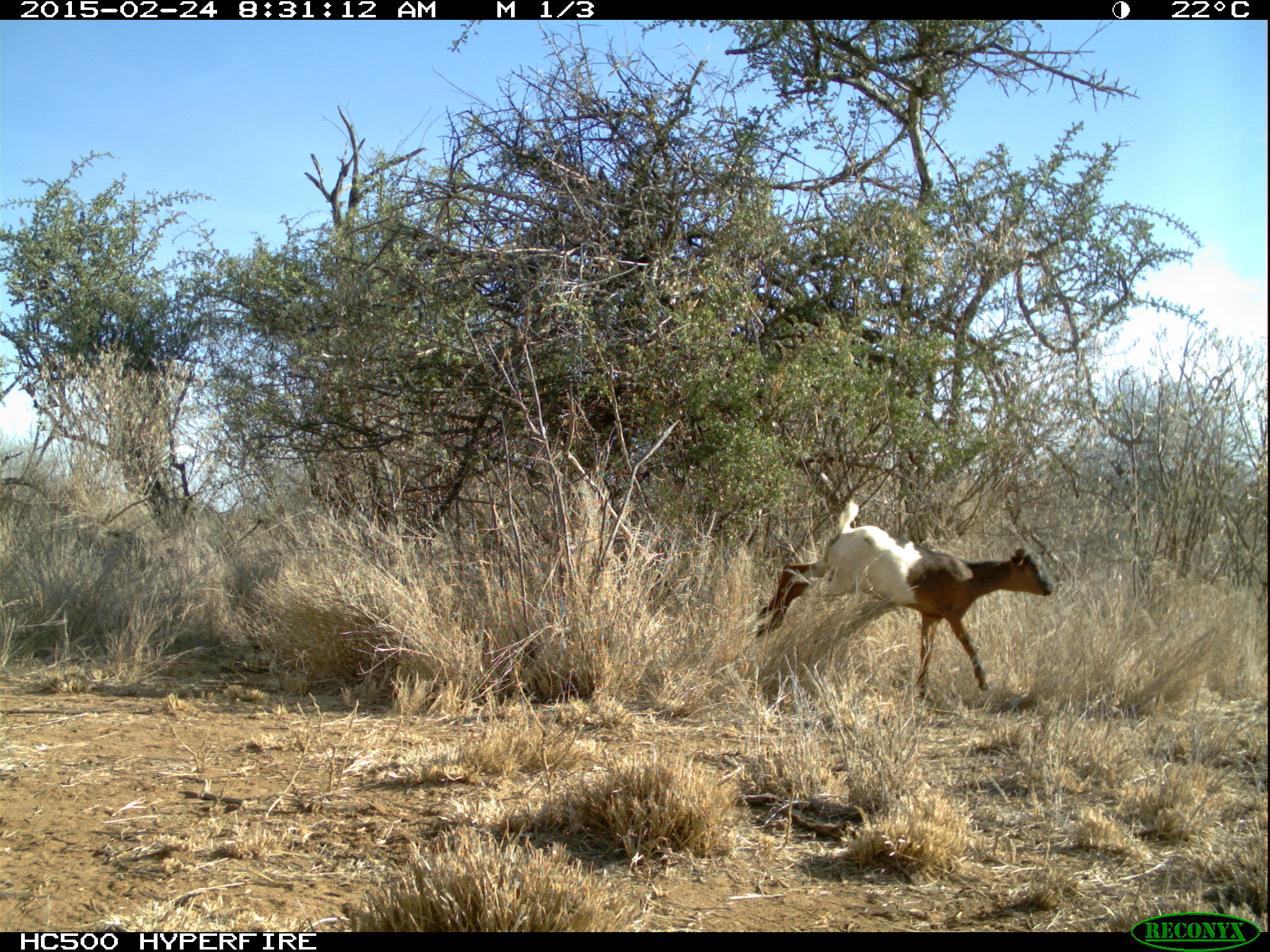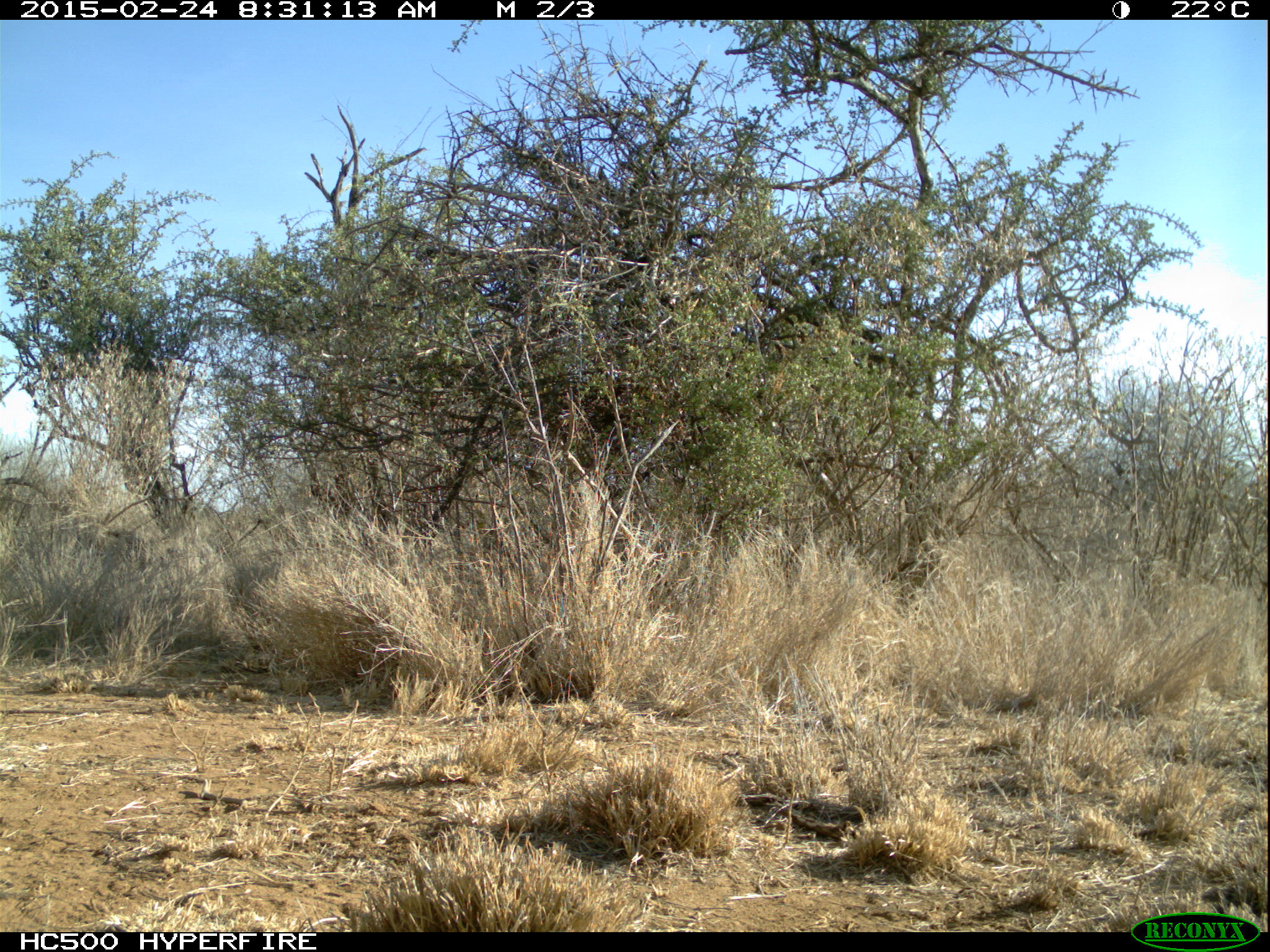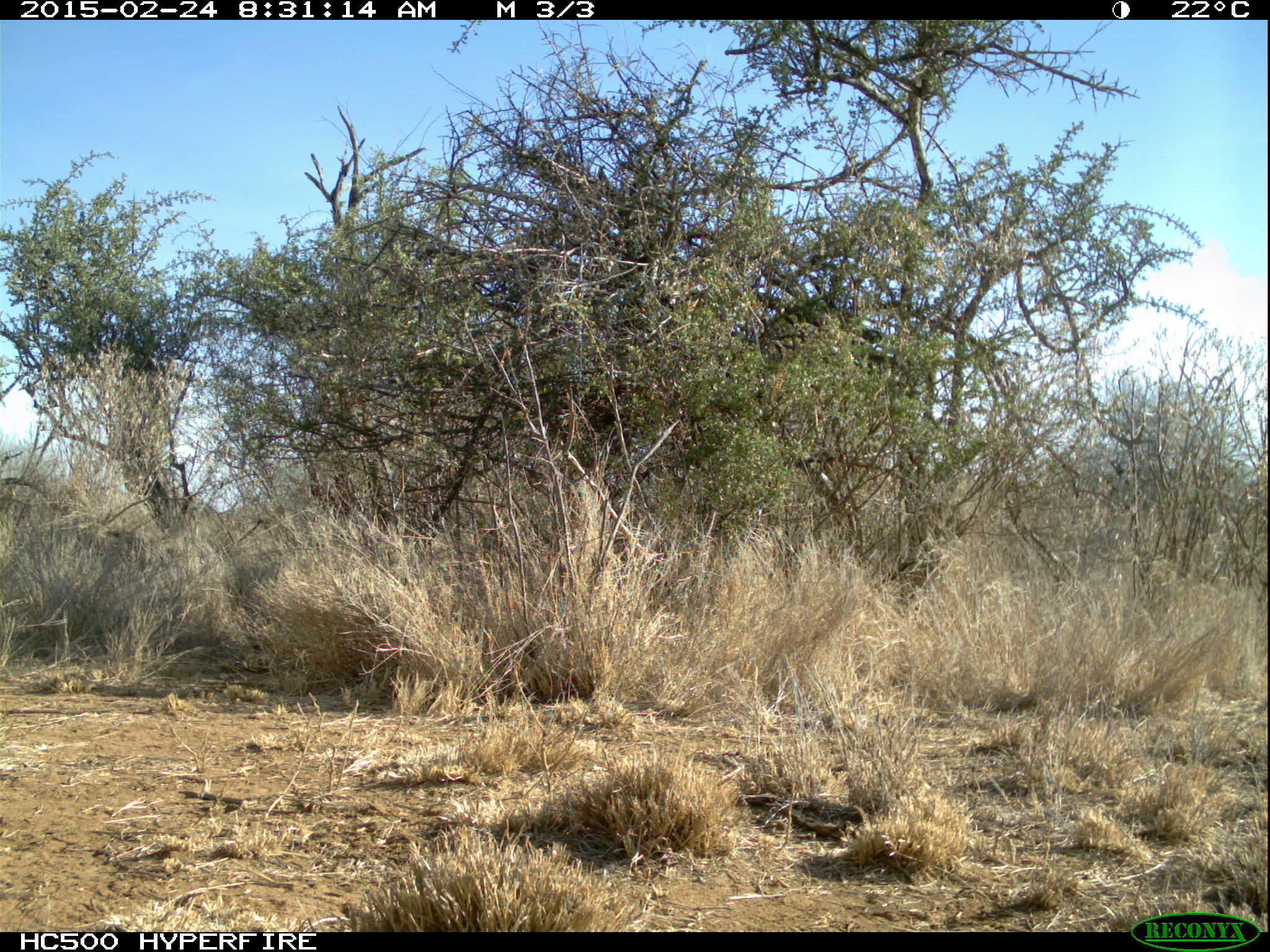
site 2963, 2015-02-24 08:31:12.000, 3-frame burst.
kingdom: Animalia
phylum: Chordata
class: Mammalia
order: Artiodactyla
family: Bovidae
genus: Capra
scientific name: Capra aegagrus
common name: wild goat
Capra aegagrus (wild goat), count 5.